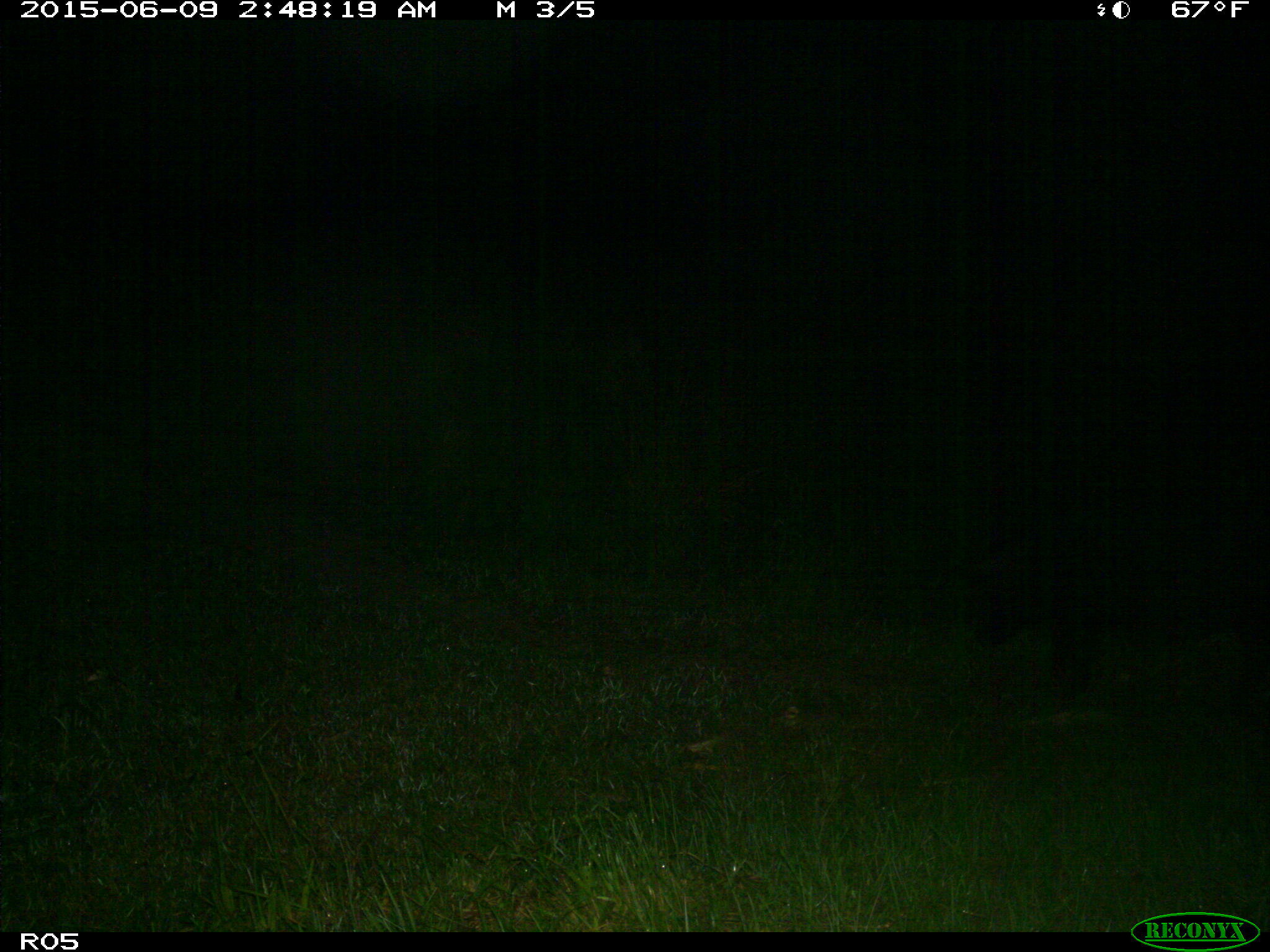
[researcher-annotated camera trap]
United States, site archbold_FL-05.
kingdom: Animalia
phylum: Chordata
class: Mammalia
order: Artiodactyla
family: Suidae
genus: Sus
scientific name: Sus scrofa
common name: wild boar